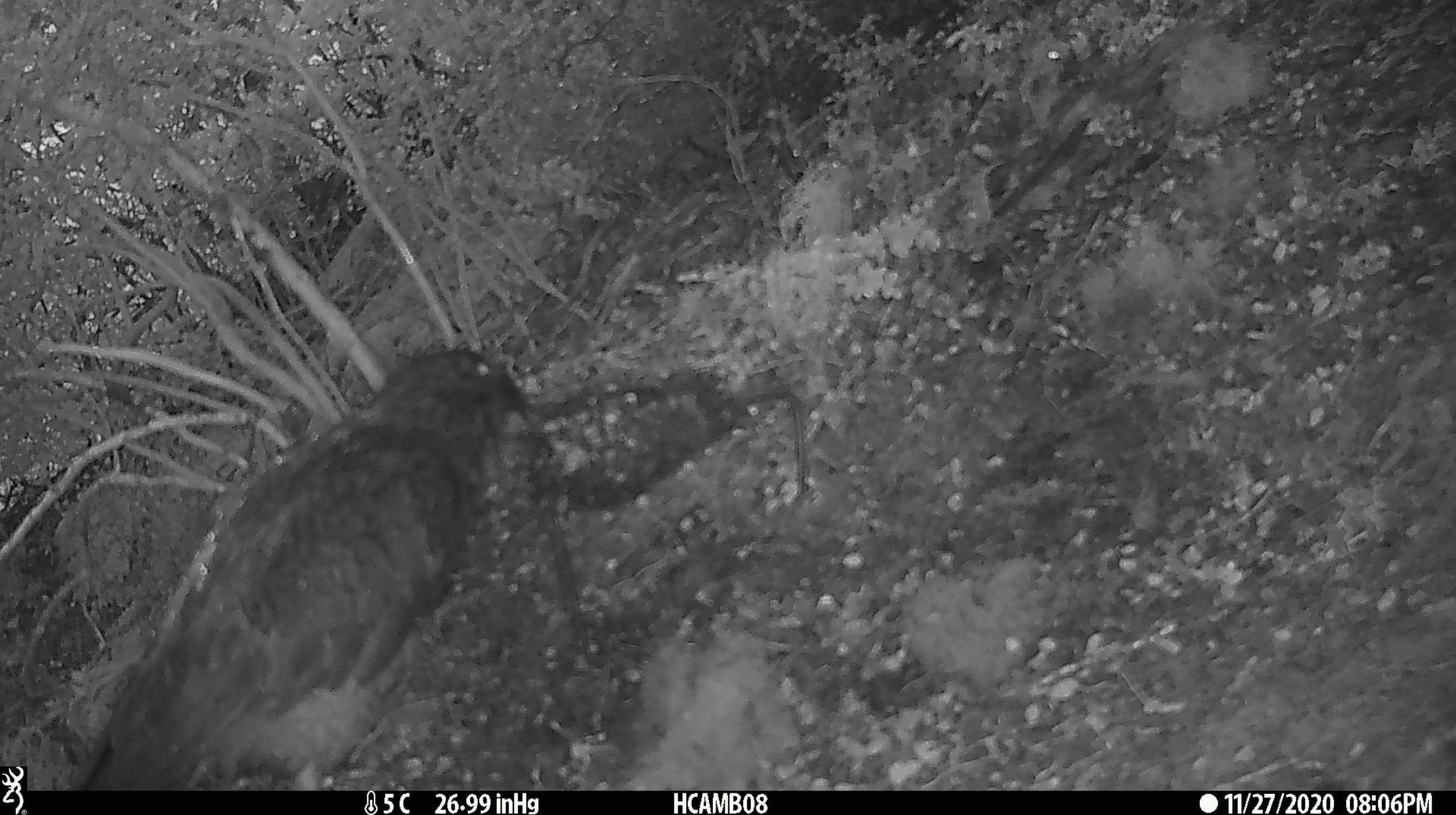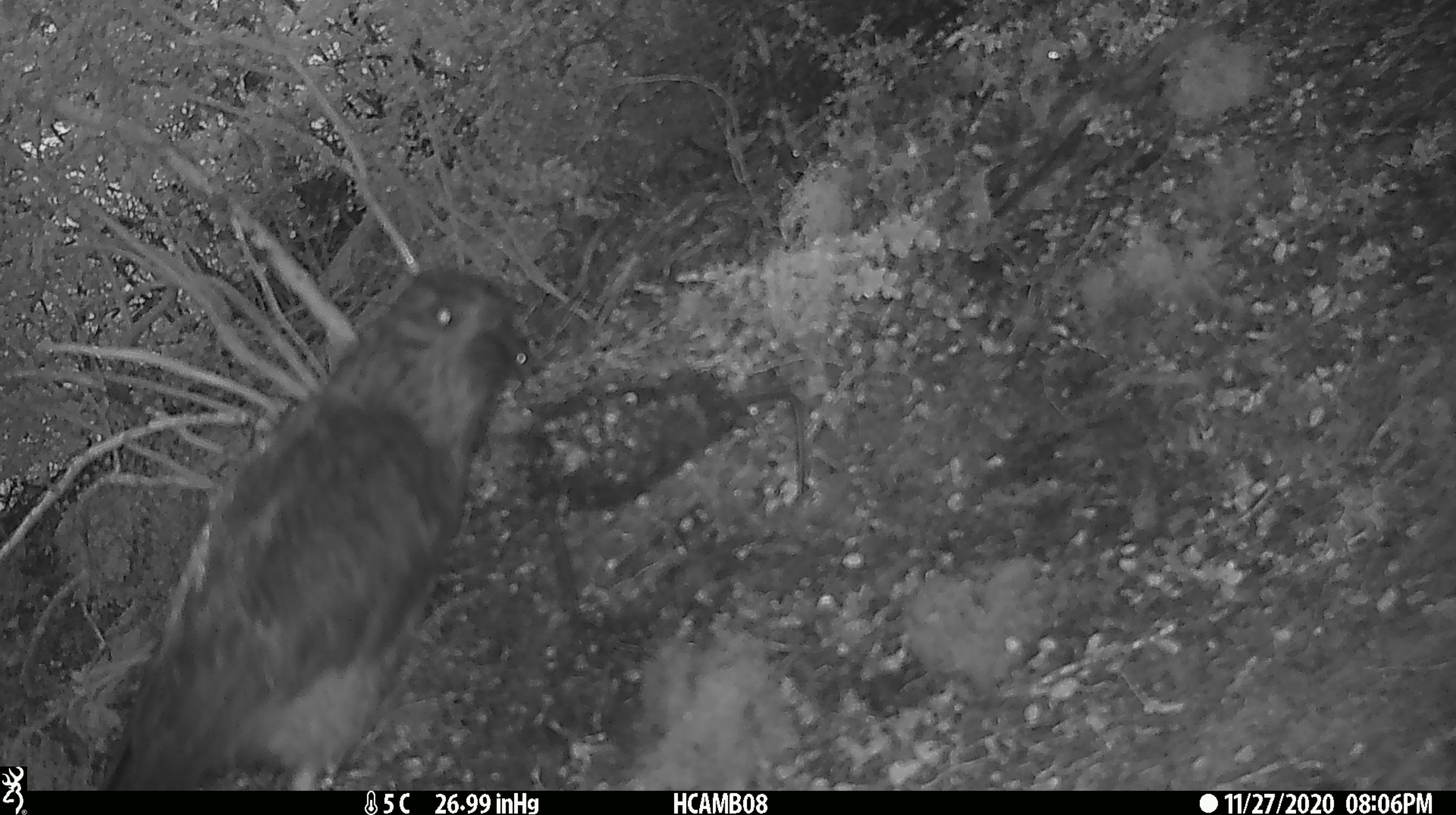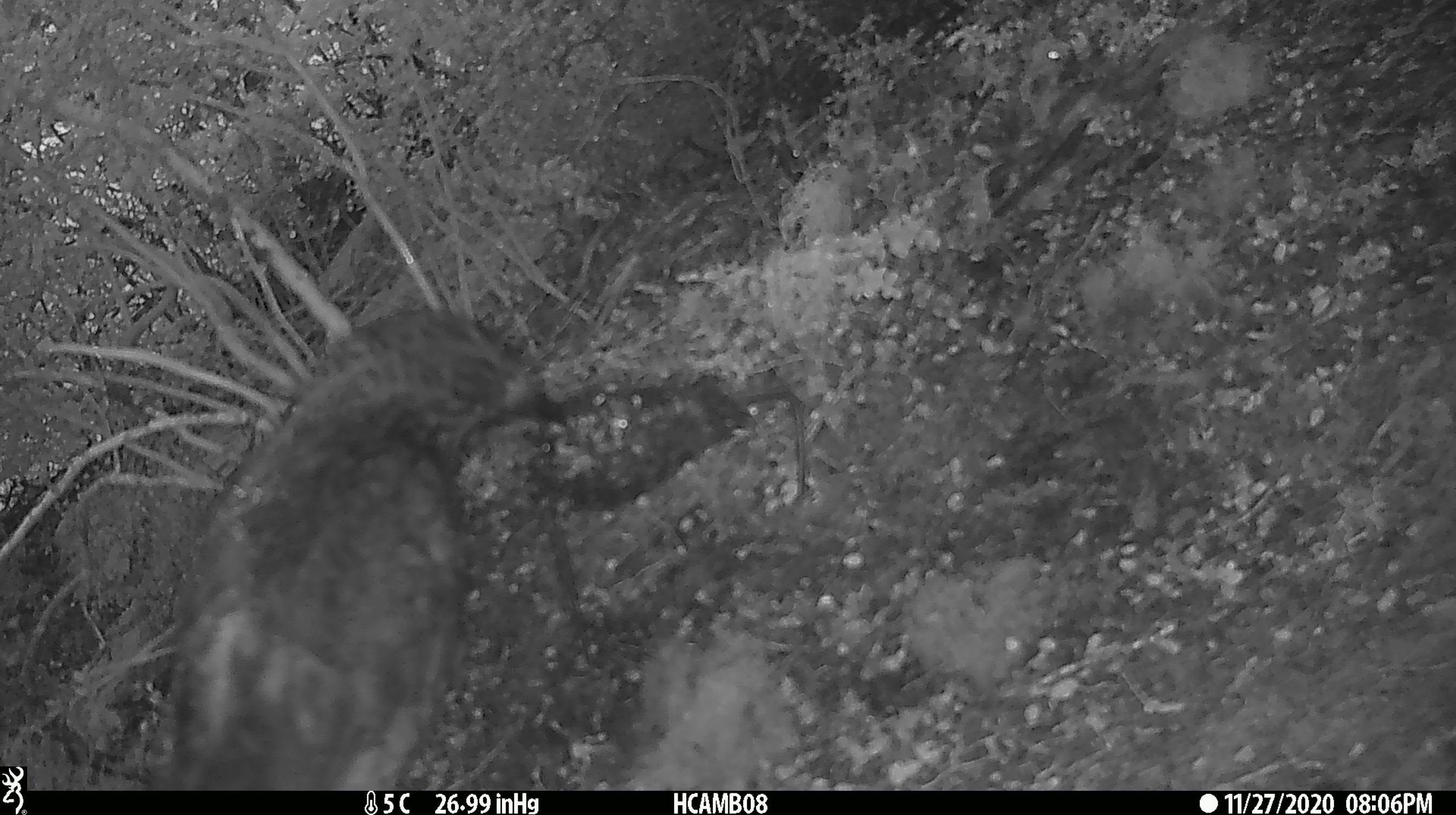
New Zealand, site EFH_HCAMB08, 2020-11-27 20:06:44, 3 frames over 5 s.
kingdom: Animalia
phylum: Chordata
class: Aves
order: Psittaciformes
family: Strigopidae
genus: Nestor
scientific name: Nestor notabilis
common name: kea